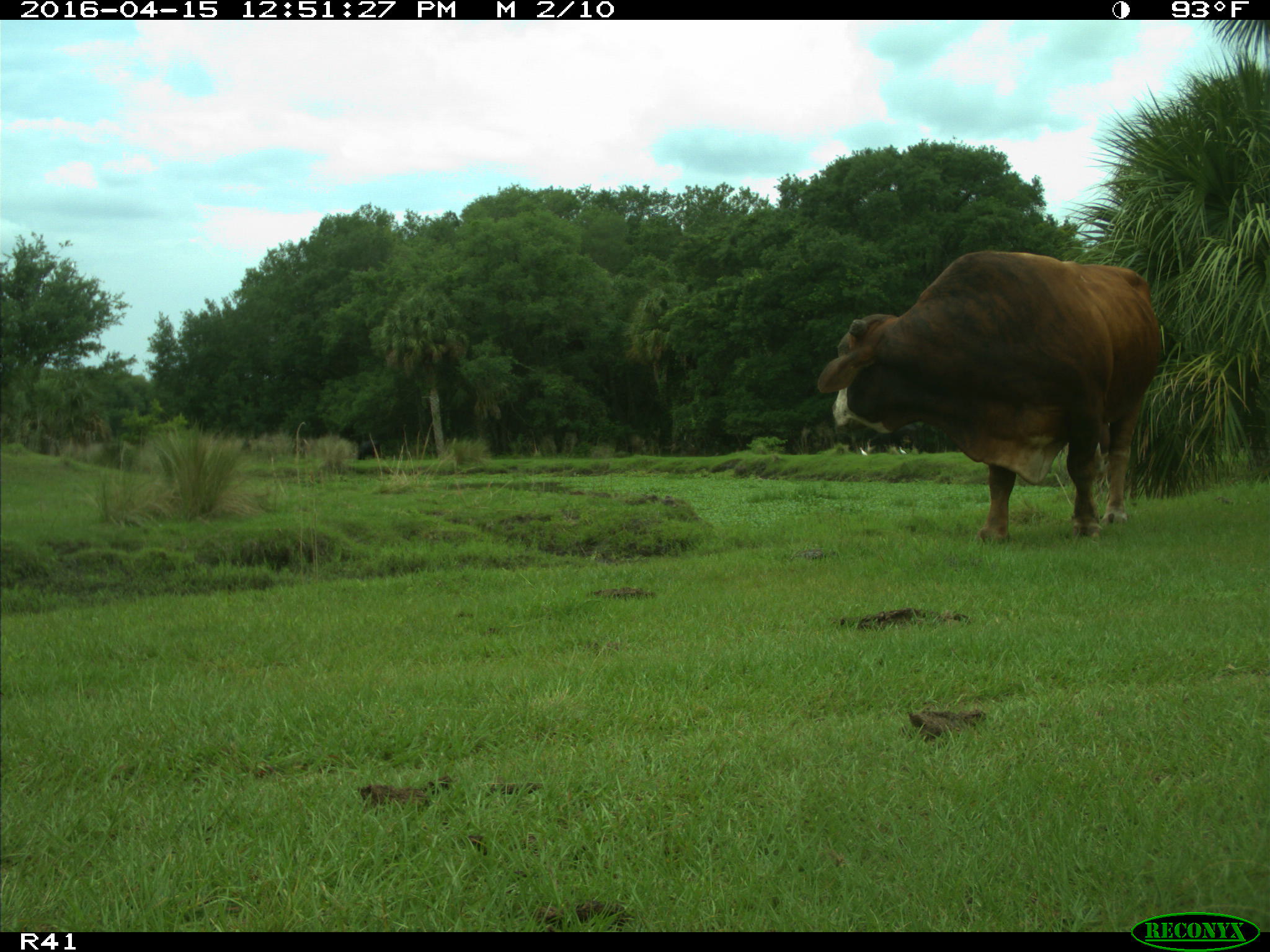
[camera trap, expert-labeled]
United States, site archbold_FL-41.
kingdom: Animalia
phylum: Chordata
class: Mammalia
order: Artiodactyla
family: Bovidae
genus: Bos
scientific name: Bos taurus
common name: domestic cow